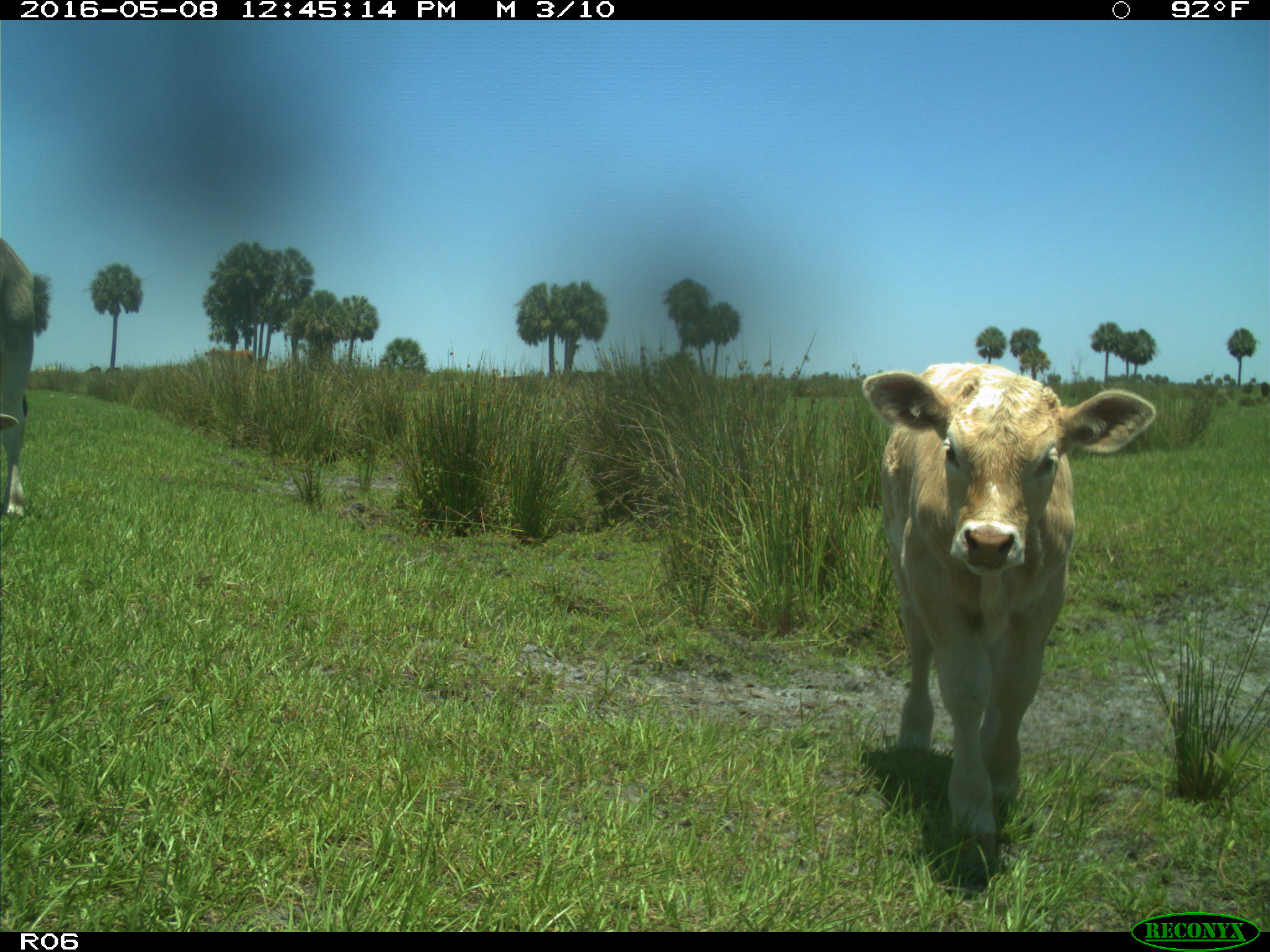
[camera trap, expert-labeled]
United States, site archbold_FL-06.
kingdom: Animalia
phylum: Chordata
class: Mammalia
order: Artiodactyla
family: Bovidae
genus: Bos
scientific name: Bos taurus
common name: domestic cow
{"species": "Bos taurus (domestic cow)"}